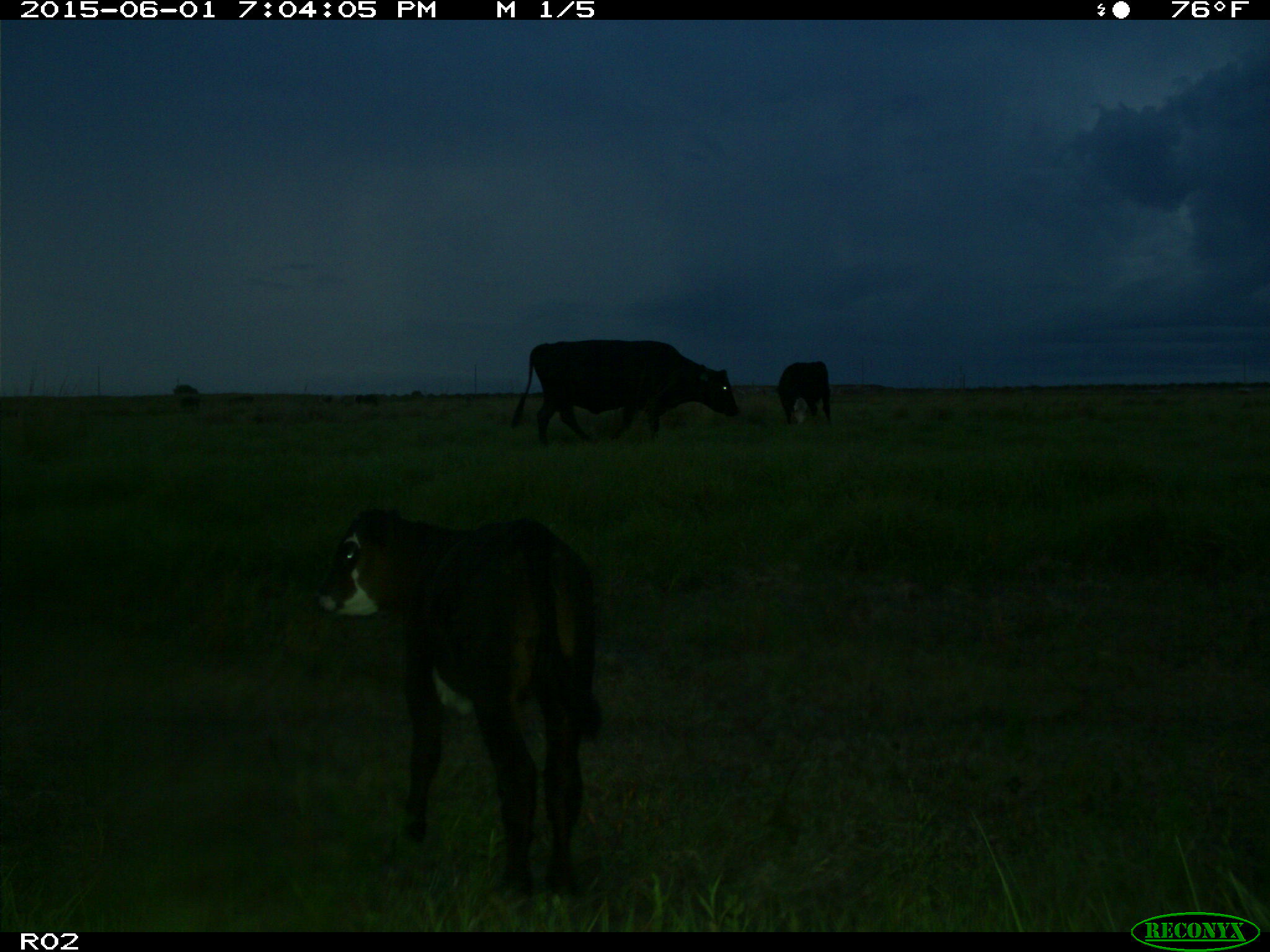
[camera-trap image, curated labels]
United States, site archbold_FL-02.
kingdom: Animalia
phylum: Chordata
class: Mammalia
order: Artiodactyla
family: Bovidae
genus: Bos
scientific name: Bos taurus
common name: domestic cow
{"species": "Bos taurus (domestic cow)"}